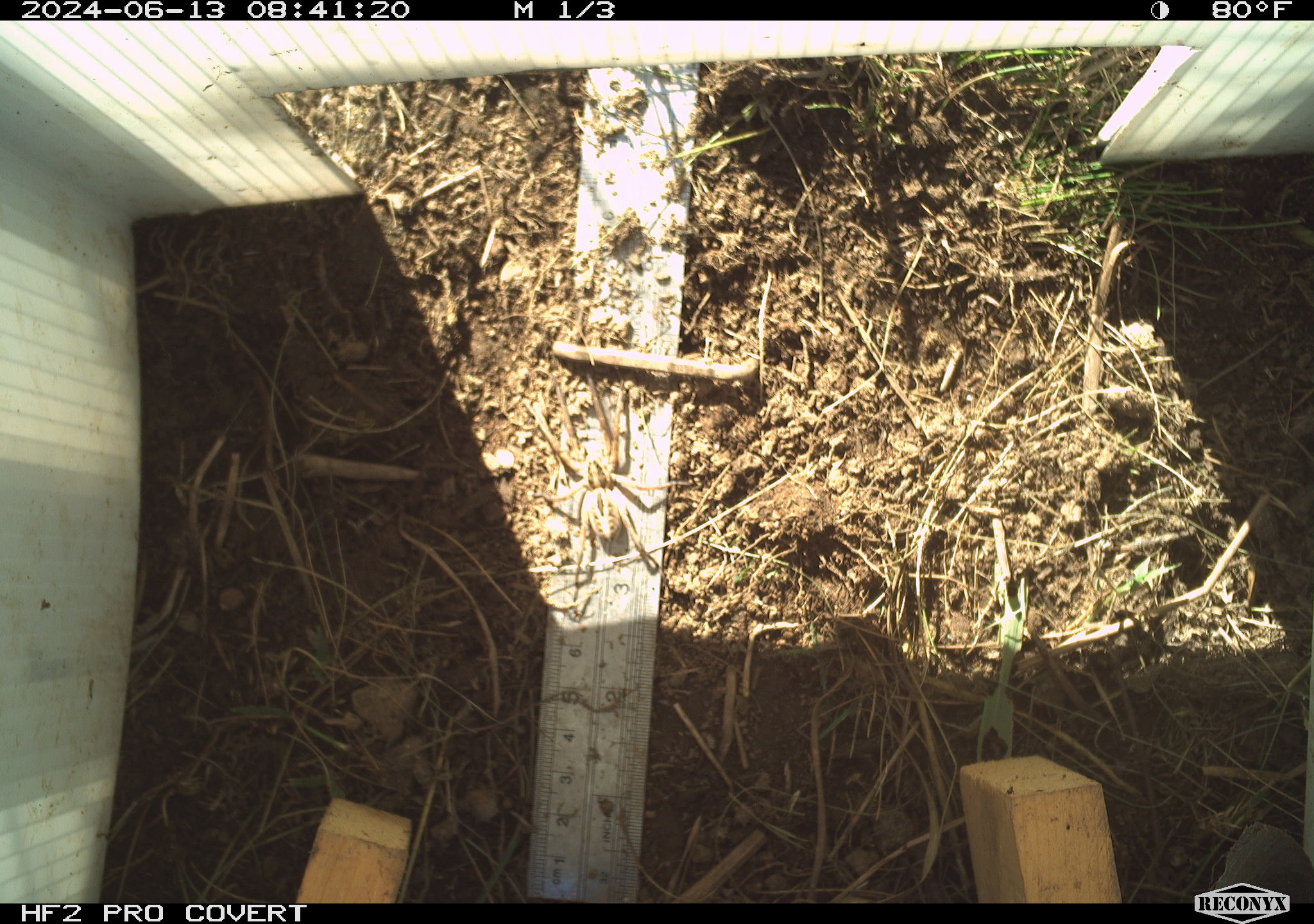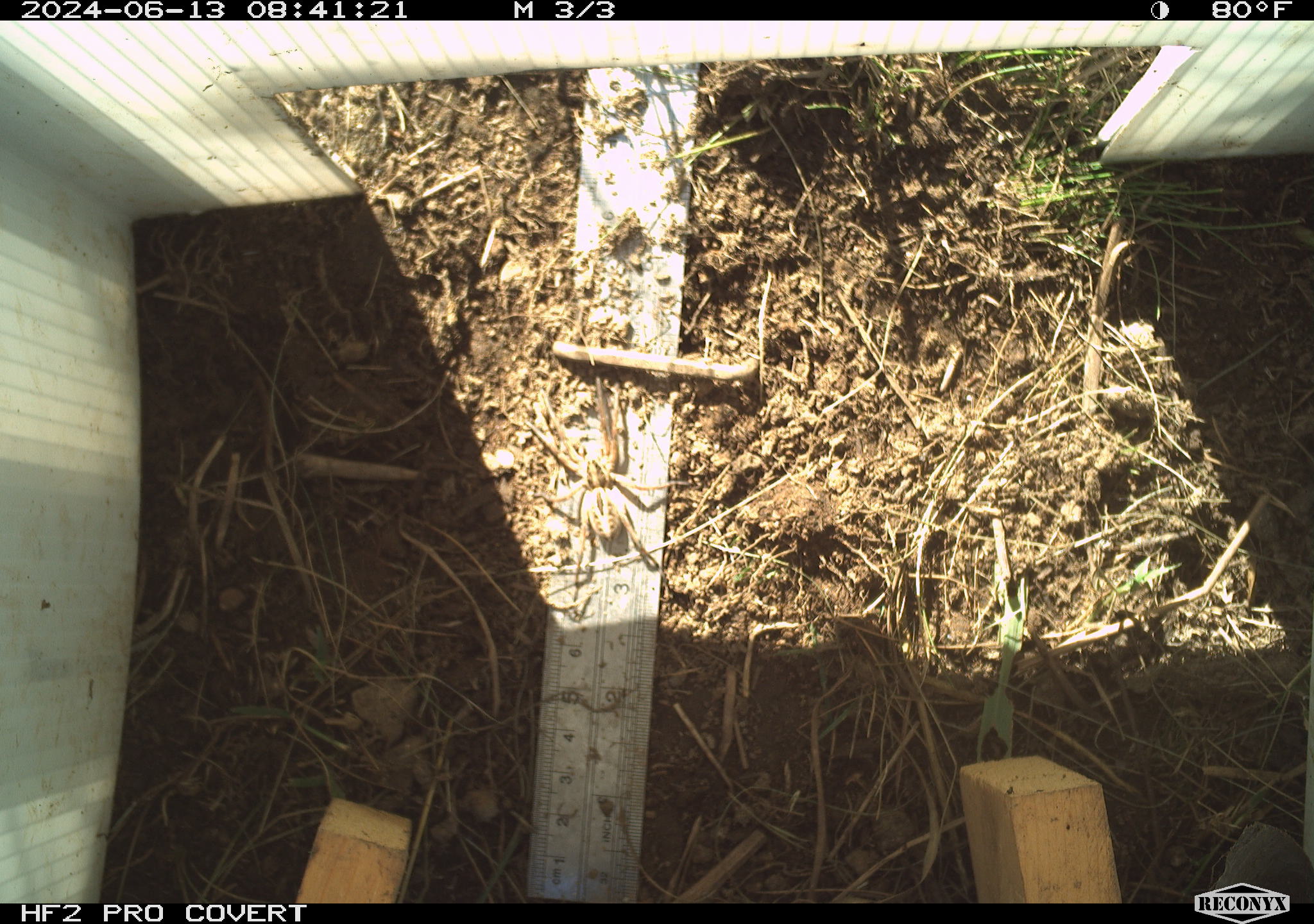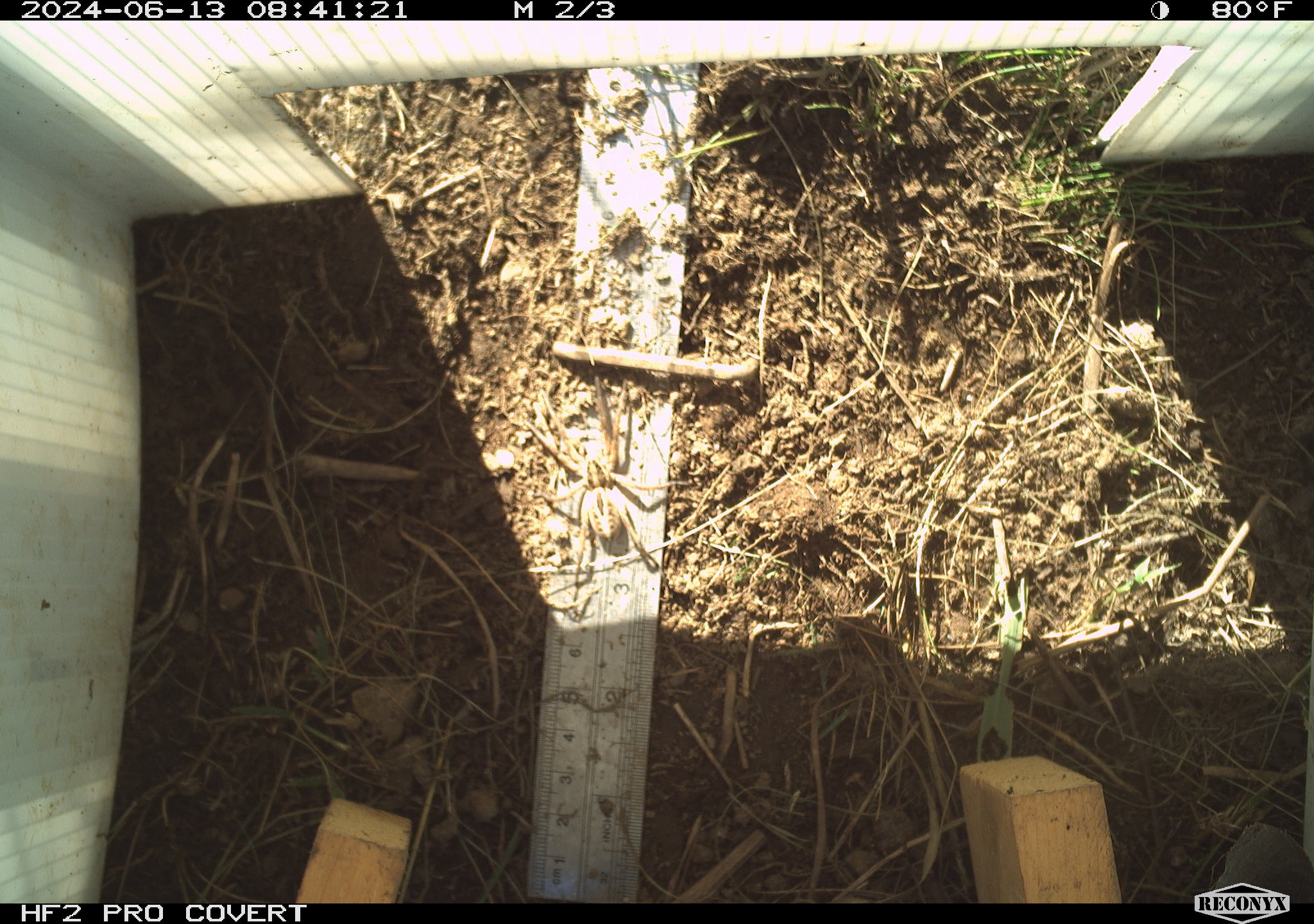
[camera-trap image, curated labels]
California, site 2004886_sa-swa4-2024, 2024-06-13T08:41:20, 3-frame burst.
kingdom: Animalia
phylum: Arthropoda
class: Arachnida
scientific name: Arachnida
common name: arachnids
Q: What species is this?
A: Arachnids (Arachnida).